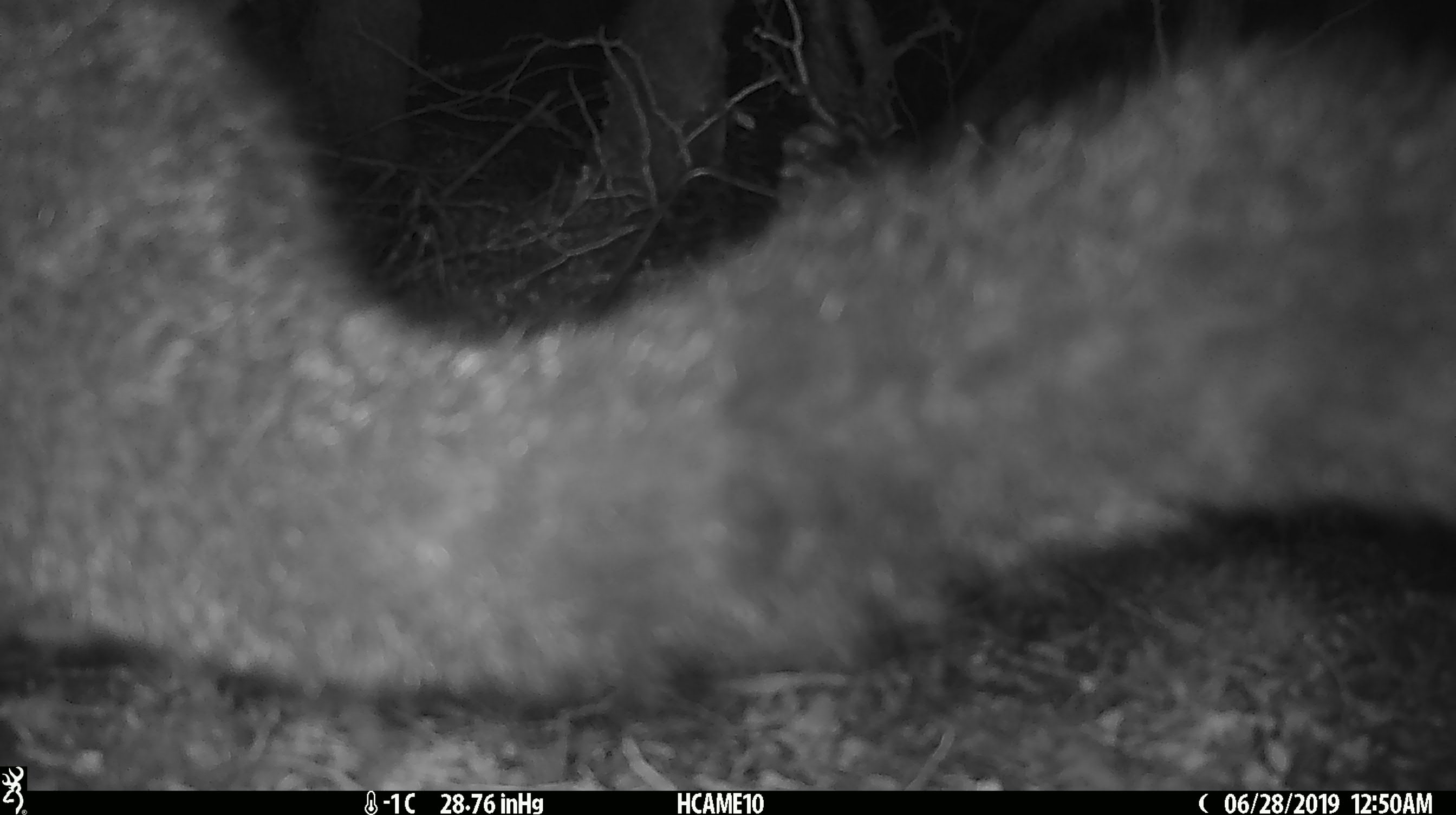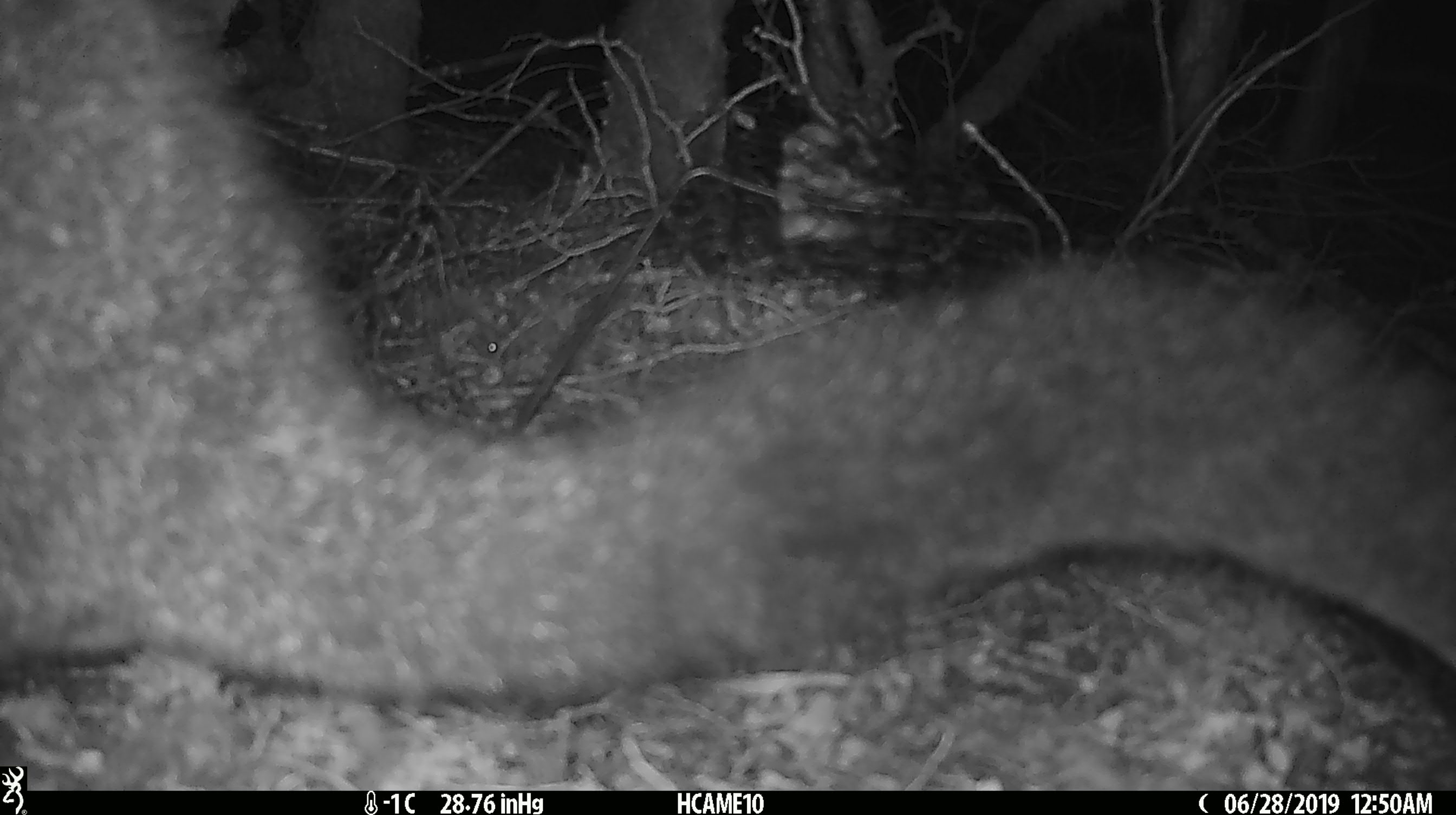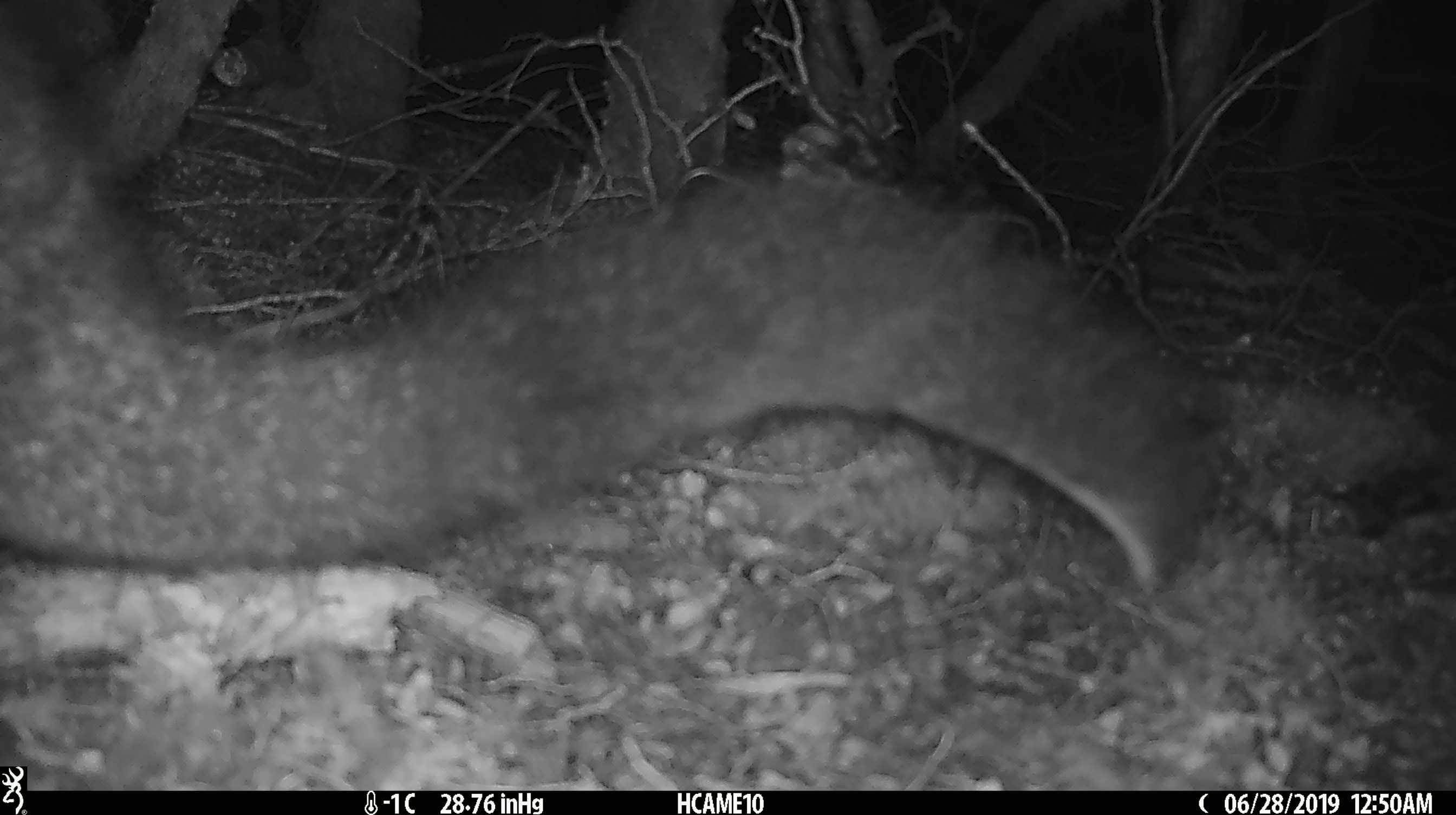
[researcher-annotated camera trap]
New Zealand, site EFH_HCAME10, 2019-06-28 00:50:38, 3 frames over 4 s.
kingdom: Animalia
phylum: Chordata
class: Mammalia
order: Diprotodontia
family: Phalangeridae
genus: Trichosurus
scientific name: Trichosurus vulpecula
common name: common brushtail possum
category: possum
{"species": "possum (common brushtail possum) (Trichosurus vulpecula)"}